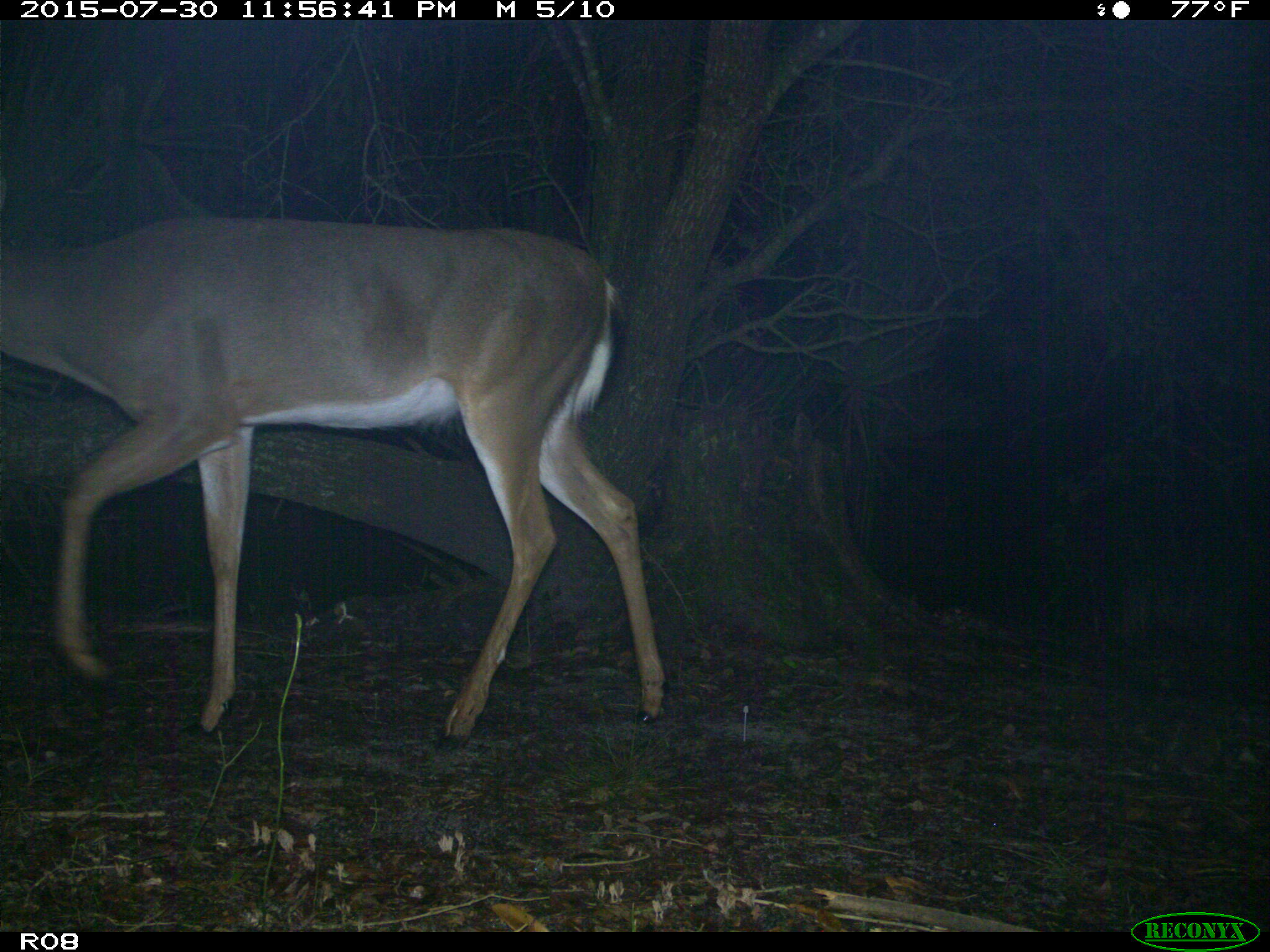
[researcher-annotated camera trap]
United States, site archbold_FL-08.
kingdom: Animalia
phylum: Chordata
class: Mammalia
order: Artiodactyla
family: Cervidae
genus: Odocoileus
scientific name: Odocoileus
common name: deer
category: unidentified deer